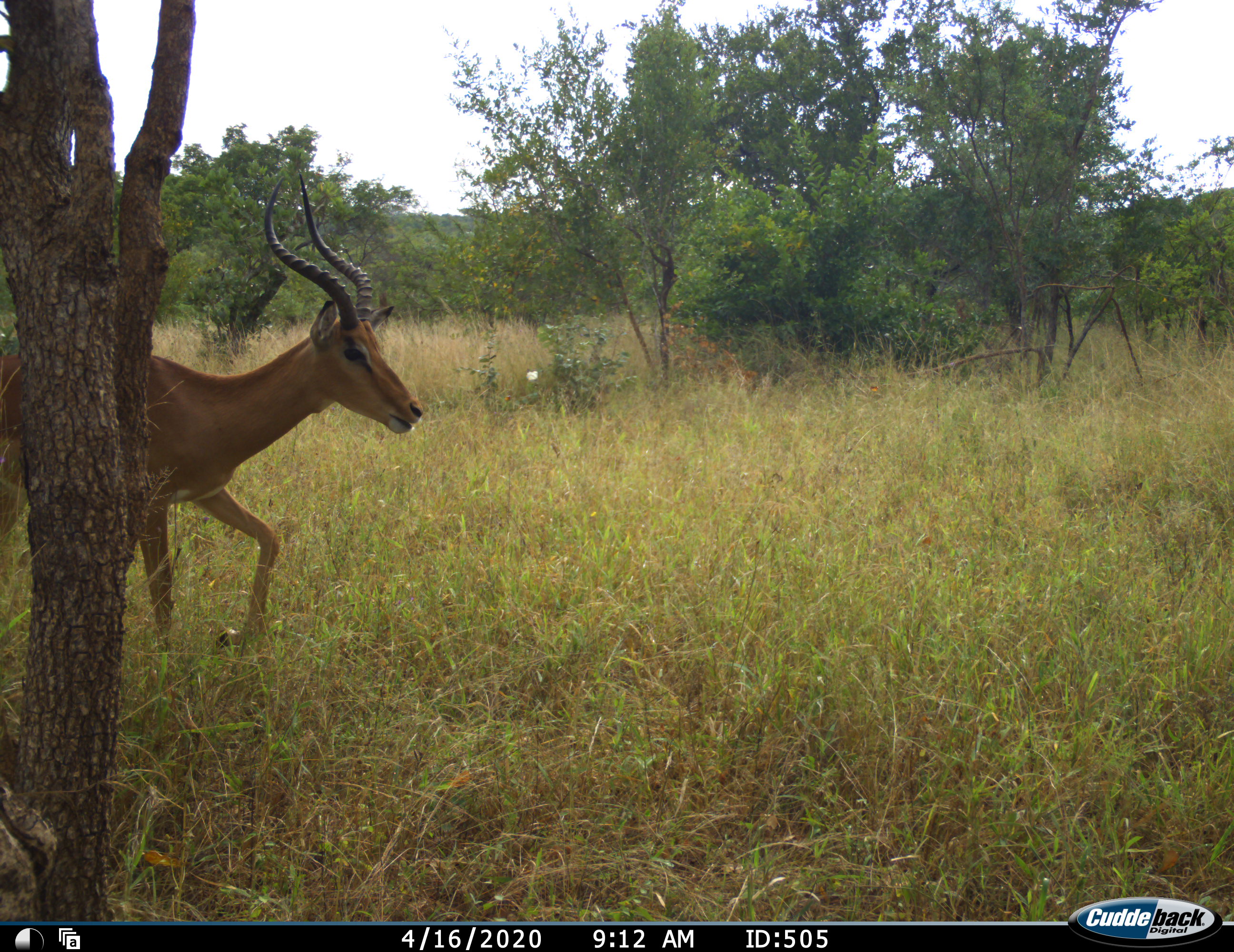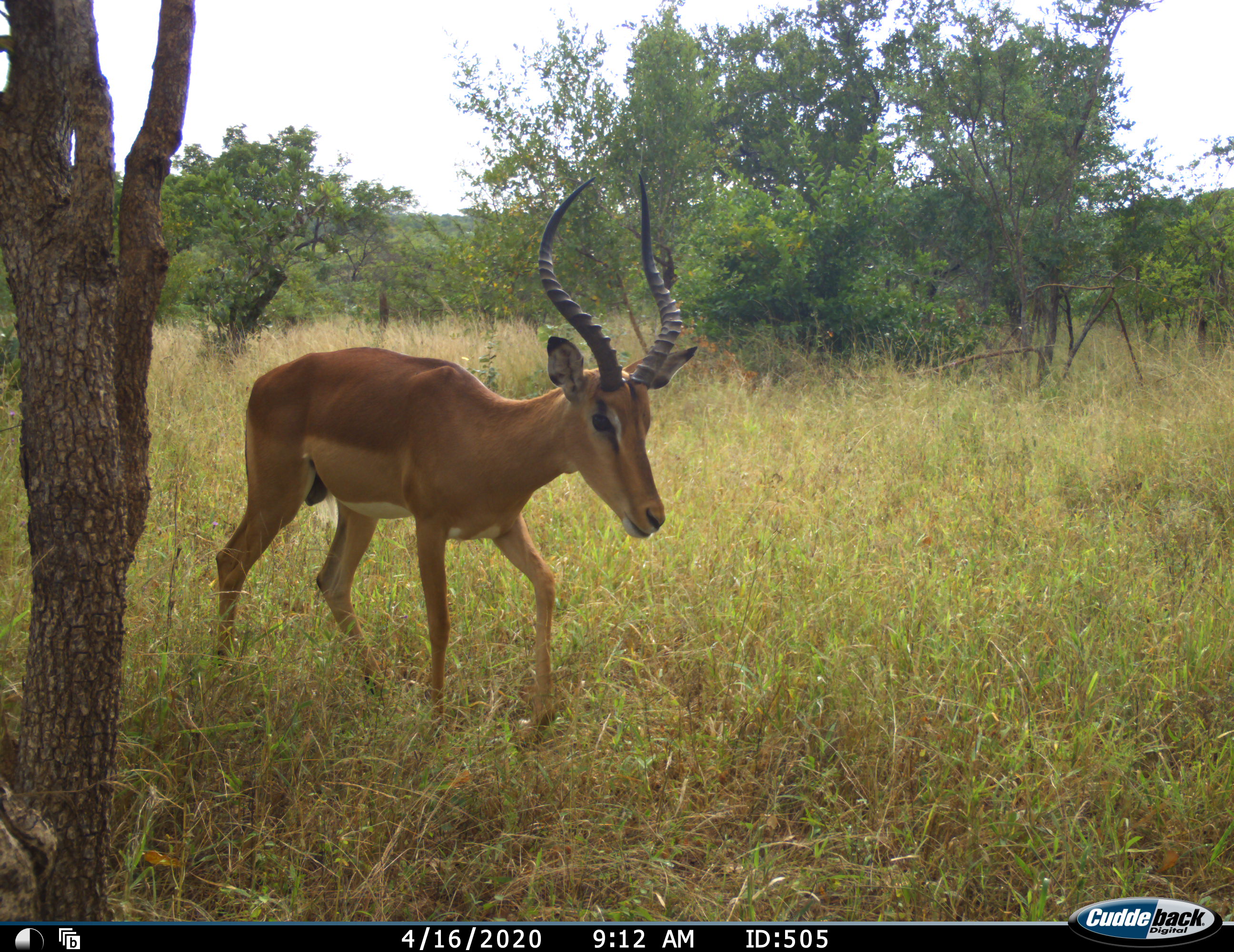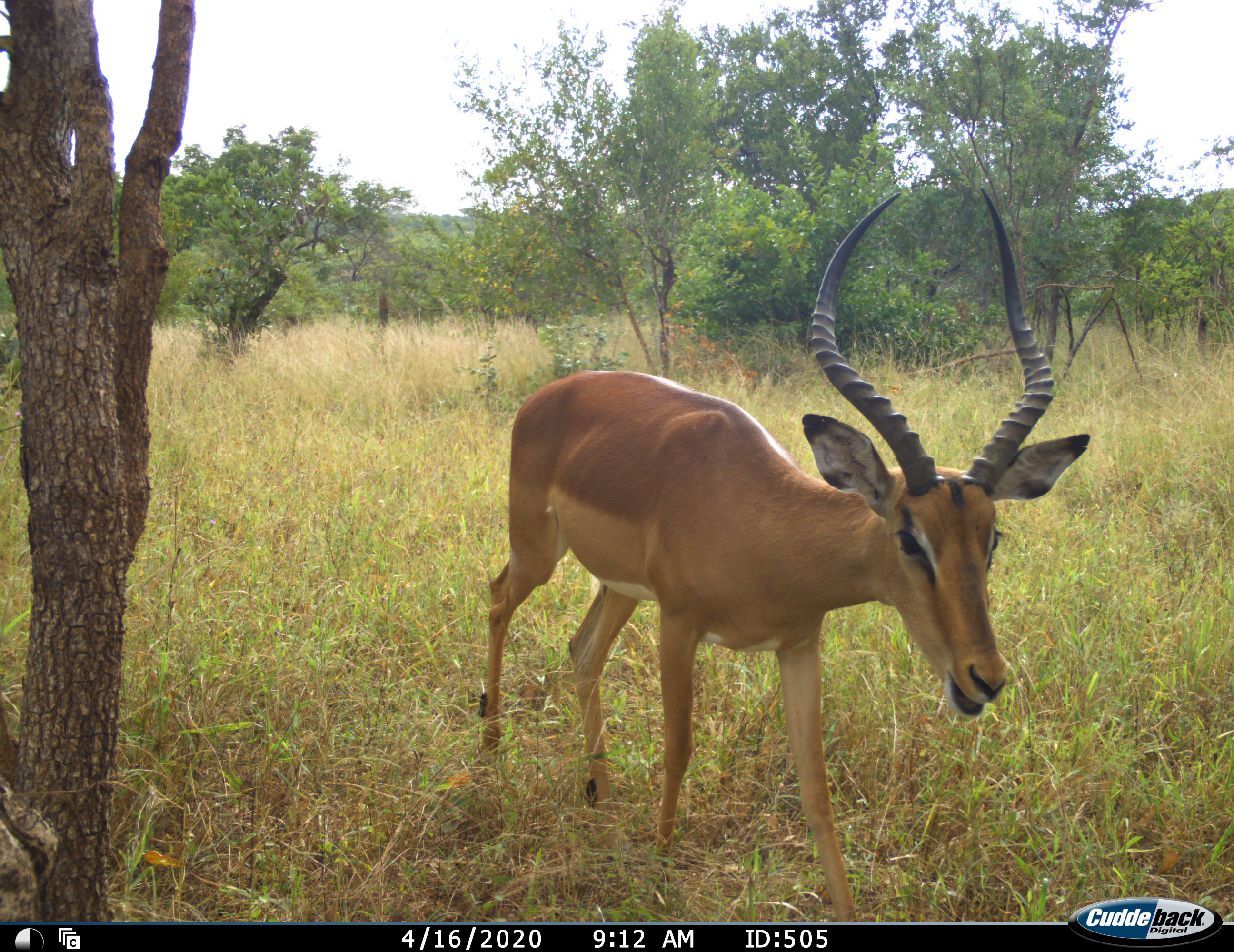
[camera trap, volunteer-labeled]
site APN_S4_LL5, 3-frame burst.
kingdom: Animalia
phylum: Chordata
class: Mammalia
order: Artiodactyla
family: Bovidae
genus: Aepyceros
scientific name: Aepyceros melampus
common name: impala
Impala (Aepyceros melampus), count 1. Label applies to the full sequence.